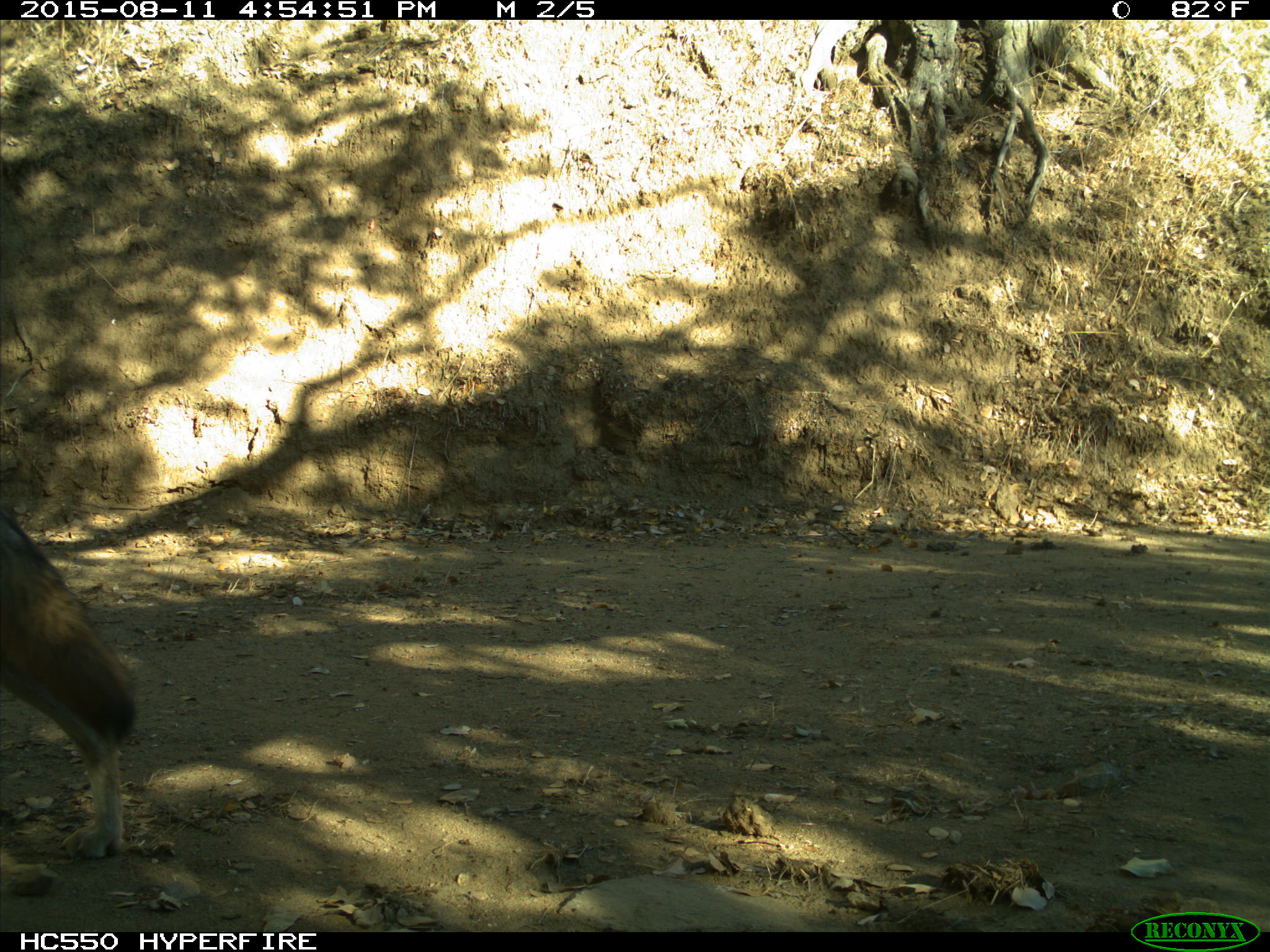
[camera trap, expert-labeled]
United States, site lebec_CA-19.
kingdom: Animalia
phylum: Chordata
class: Mammalia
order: Carnivora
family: Canidae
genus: Canis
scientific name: Canis latrans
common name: coyote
Canis latrans (coyote).